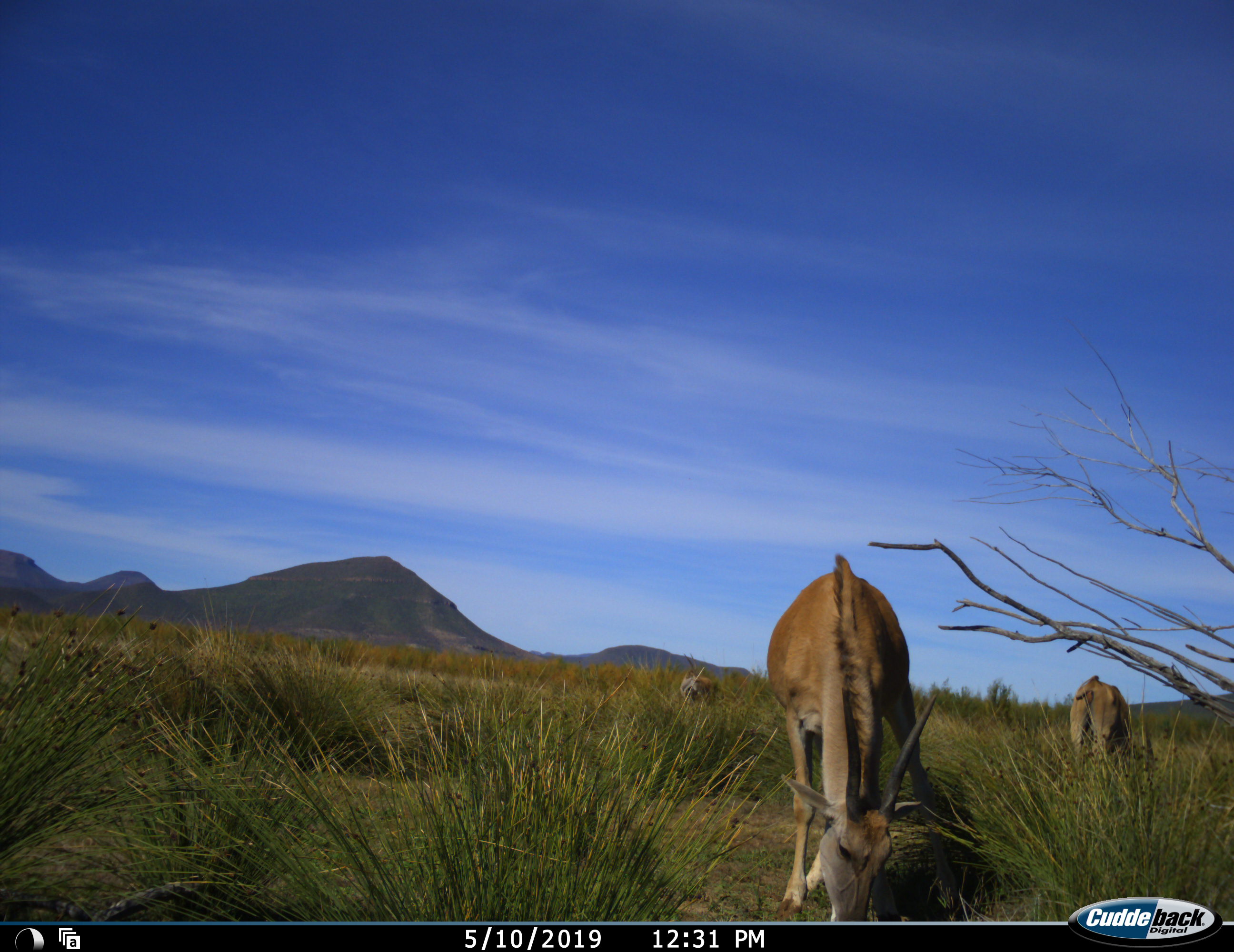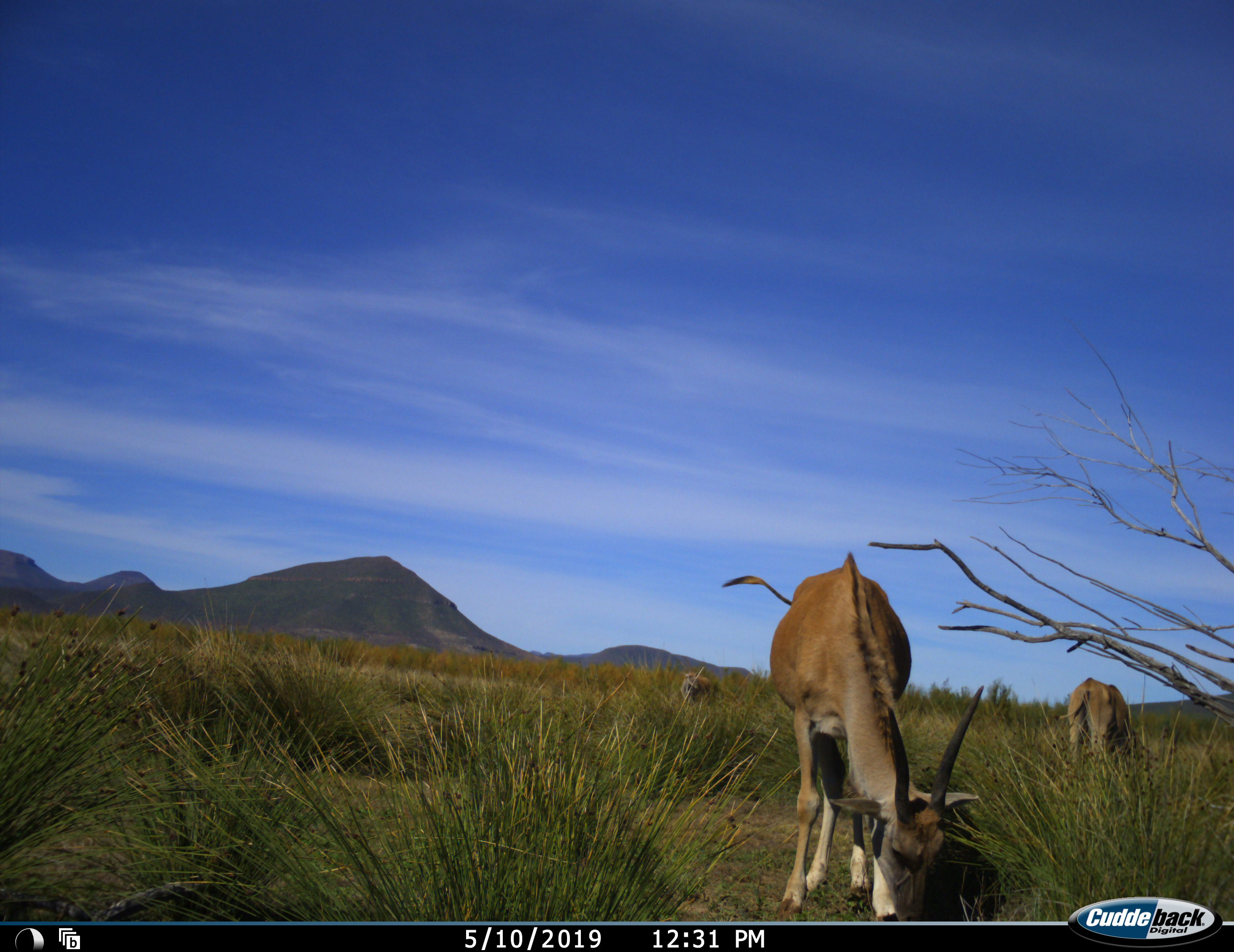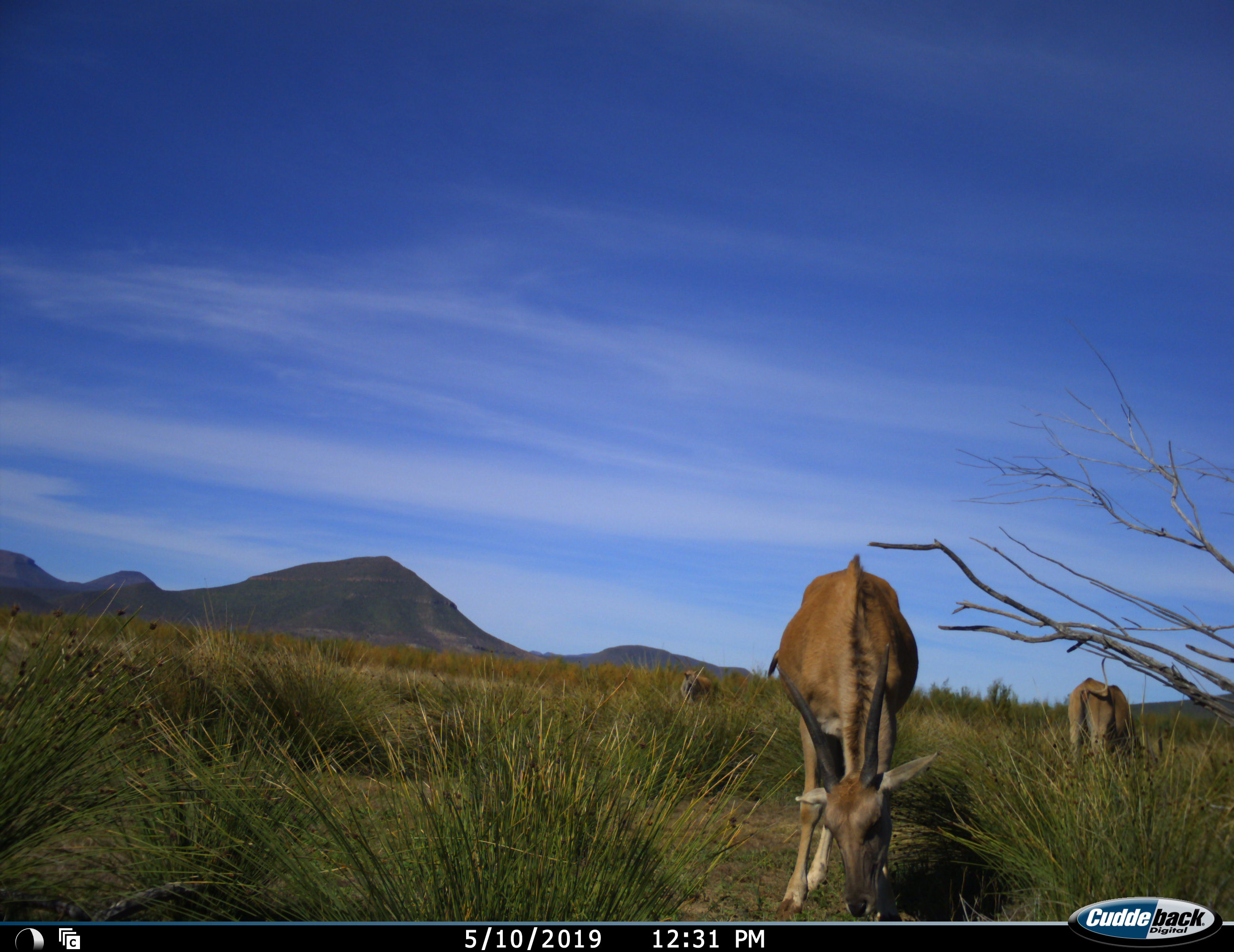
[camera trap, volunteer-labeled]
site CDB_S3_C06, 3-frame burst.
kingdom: Animalia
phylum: Chordata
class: Mammalia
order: Artiodactyla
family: Bovidae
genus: Tragelaphus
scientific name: Tragelaphus oryx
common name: eland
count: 3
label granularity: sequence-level